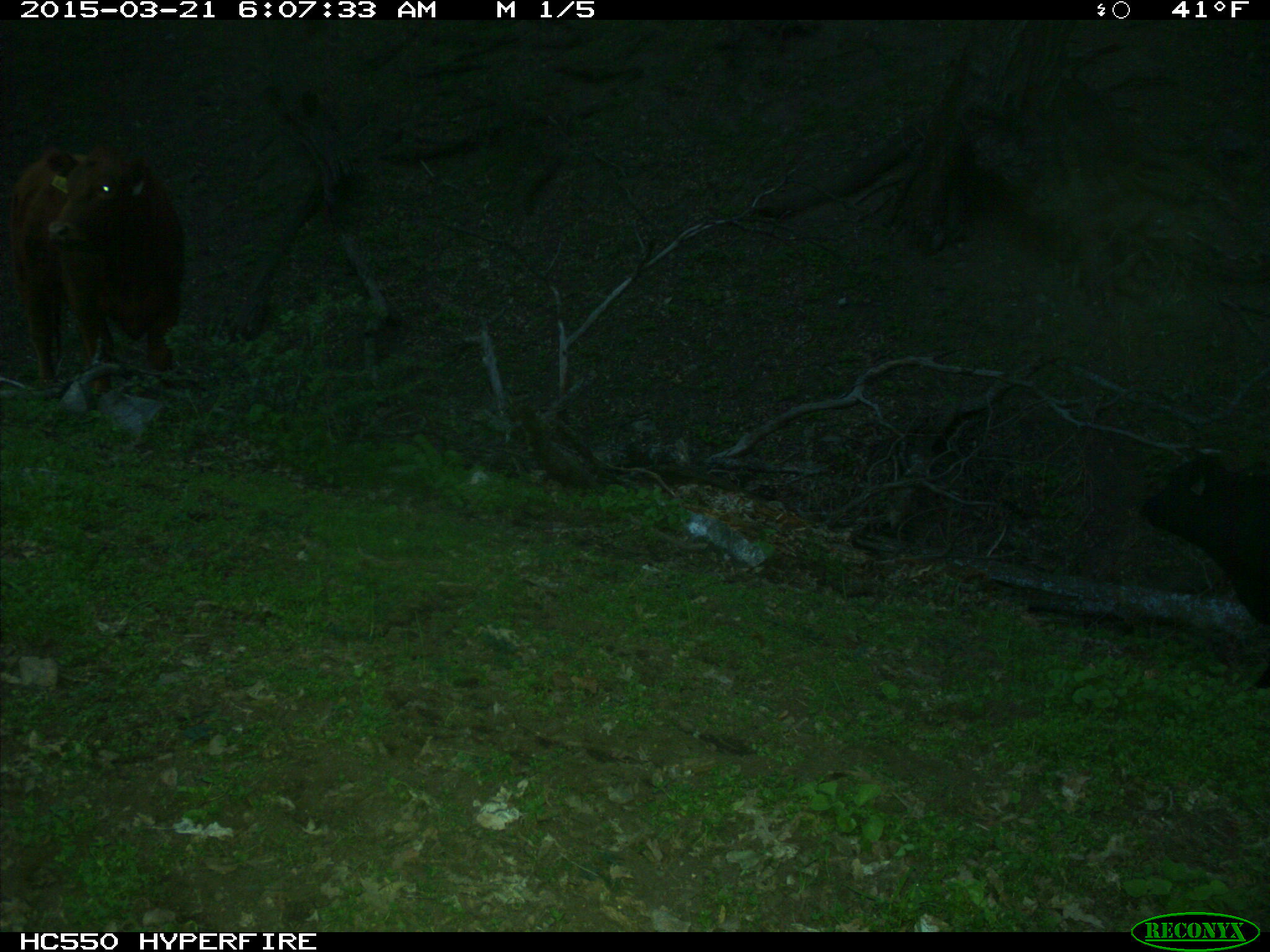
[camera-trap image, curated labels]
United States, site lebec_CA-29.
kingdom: Animalia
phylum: Chordata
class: Mammalia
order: Artiodactyla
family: Bovidae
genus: Bos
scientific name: Bos taurus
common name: domestic cow